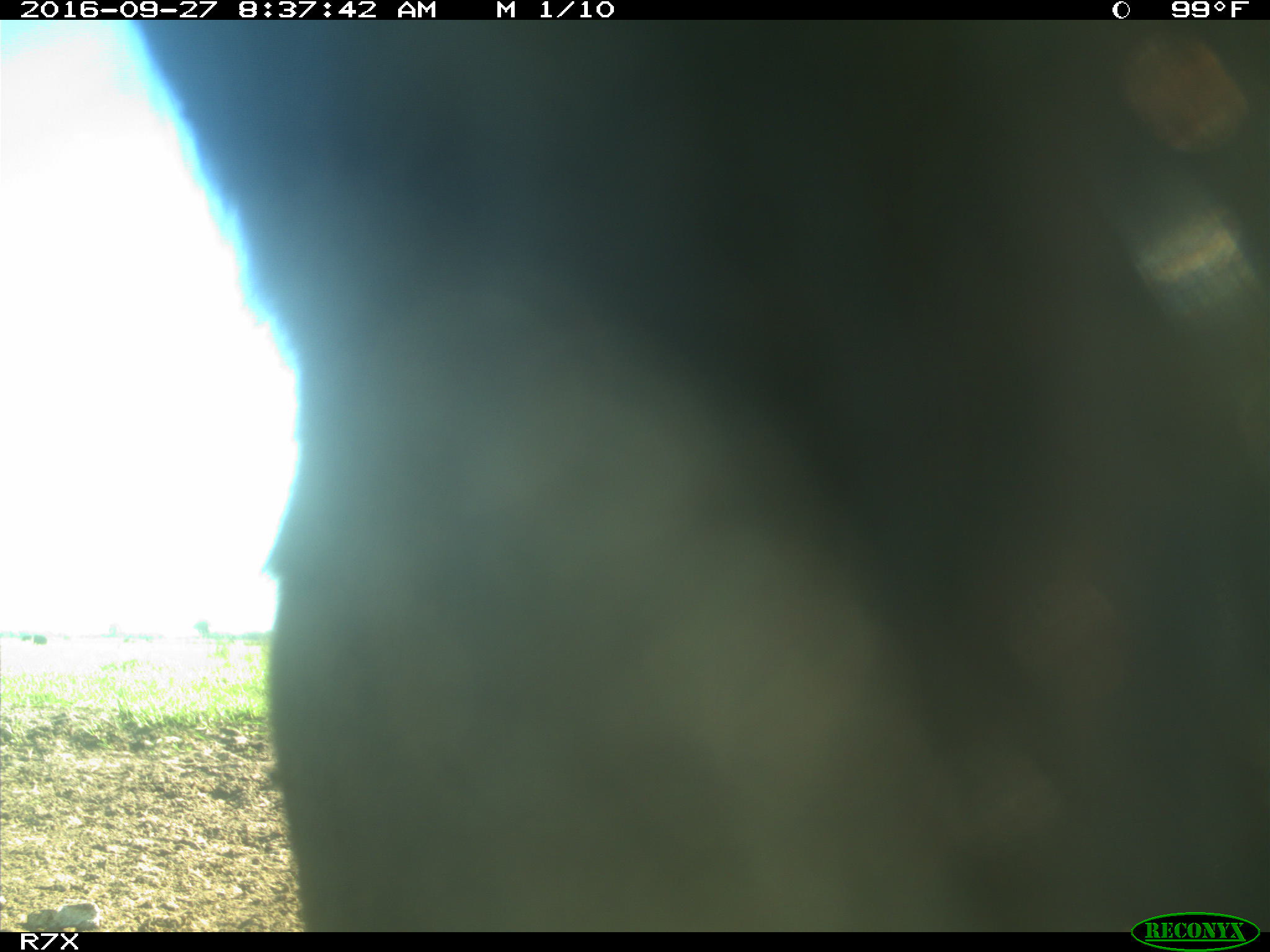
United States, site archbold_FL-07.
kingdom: Animalia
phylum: Chordata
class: Mammalia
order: Artiodactyla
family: Bovidae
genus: Bos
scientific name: Bos taurus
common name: domestic cow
Bos taurus (domestic cow).